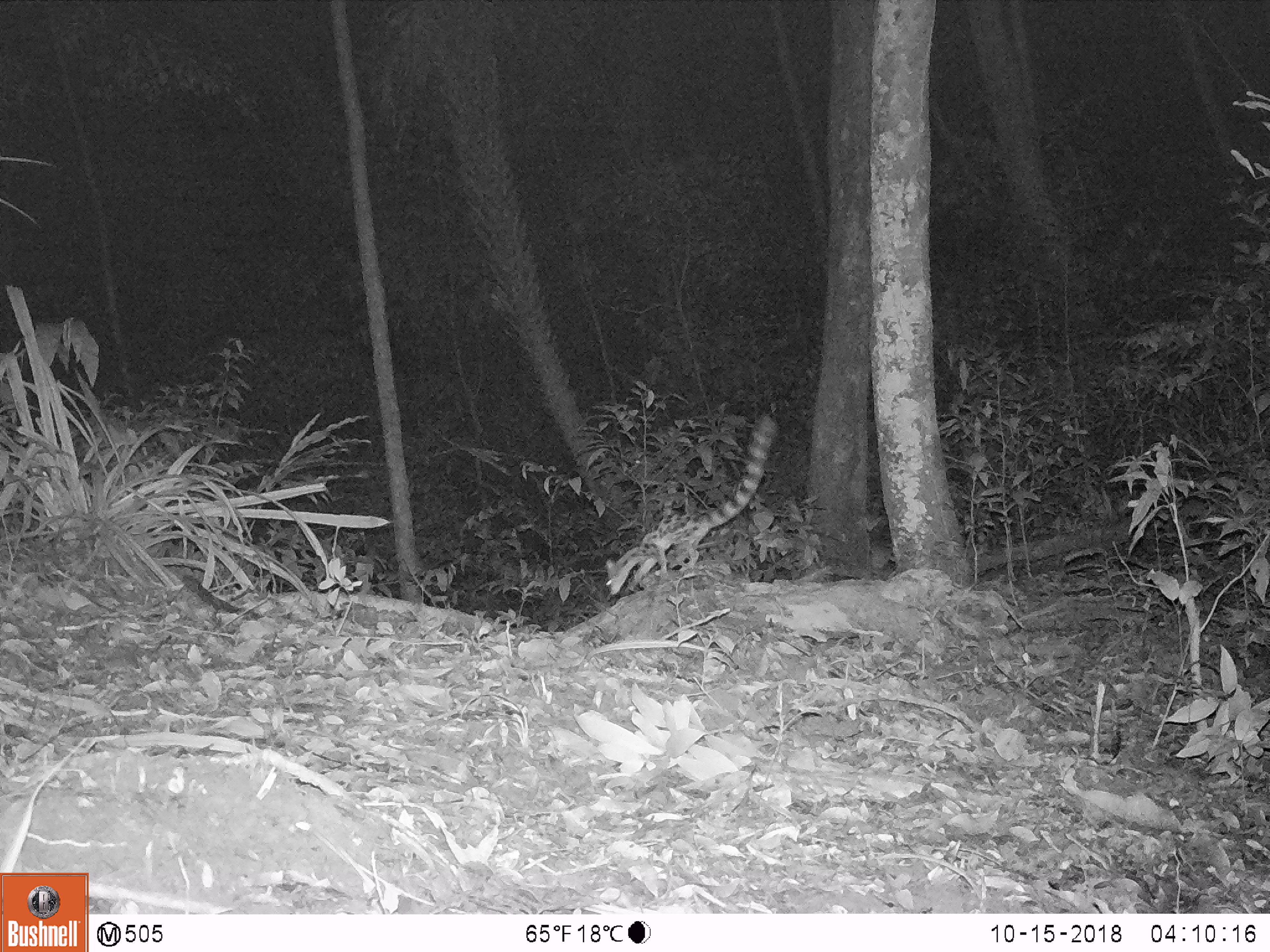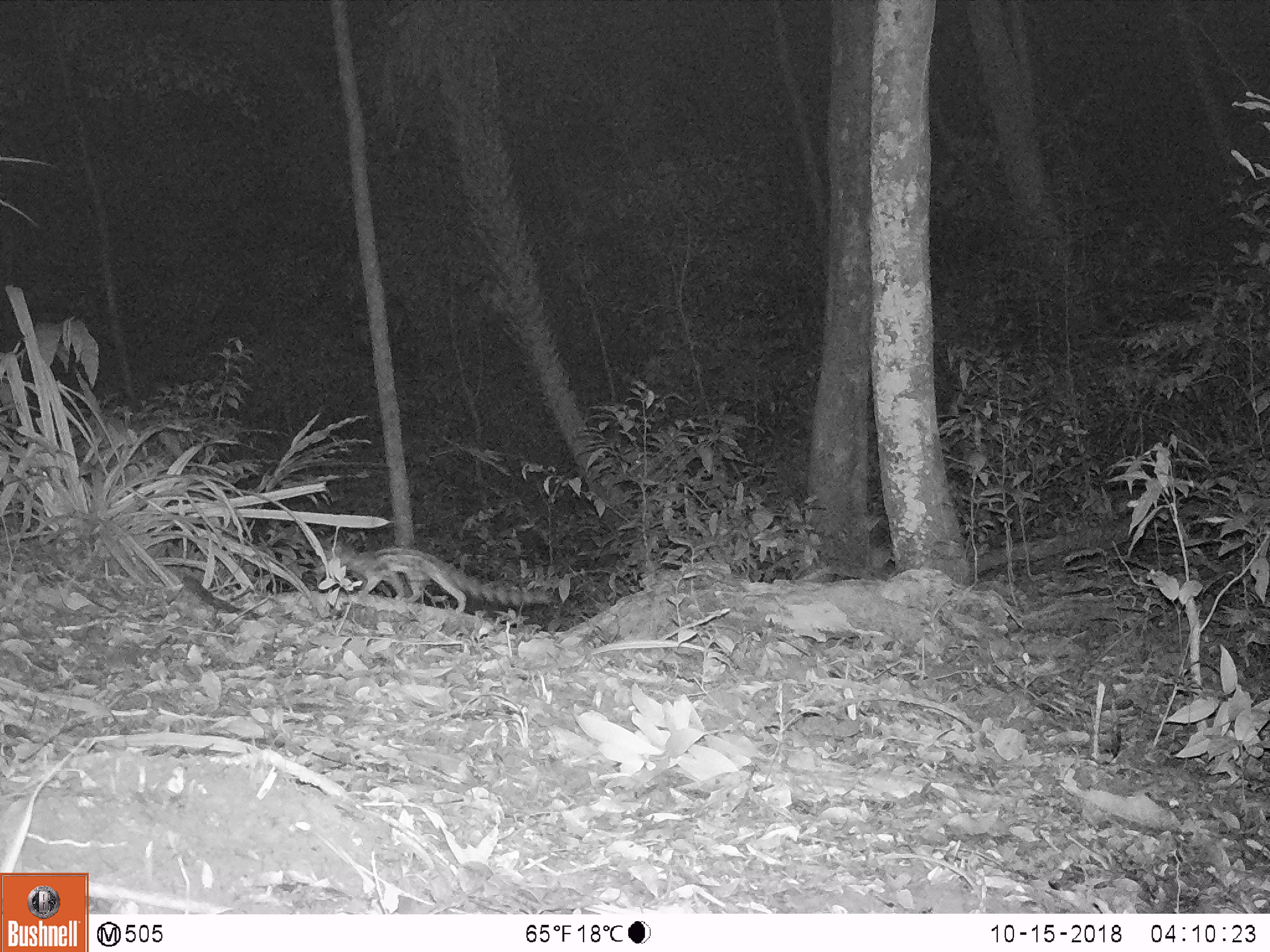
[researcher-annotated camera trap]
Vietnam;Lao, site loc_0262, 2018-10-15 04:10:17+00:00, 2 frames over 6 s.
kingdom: Animalia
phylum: Chordata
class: Mammalia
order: Carnivora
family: Prionodontidae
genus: Prionodon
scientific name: Prionodon pardicolor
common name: spotted linsang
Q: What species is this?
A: Spotted linsang (Prionodon pardicolor).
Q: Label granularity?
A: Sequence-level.